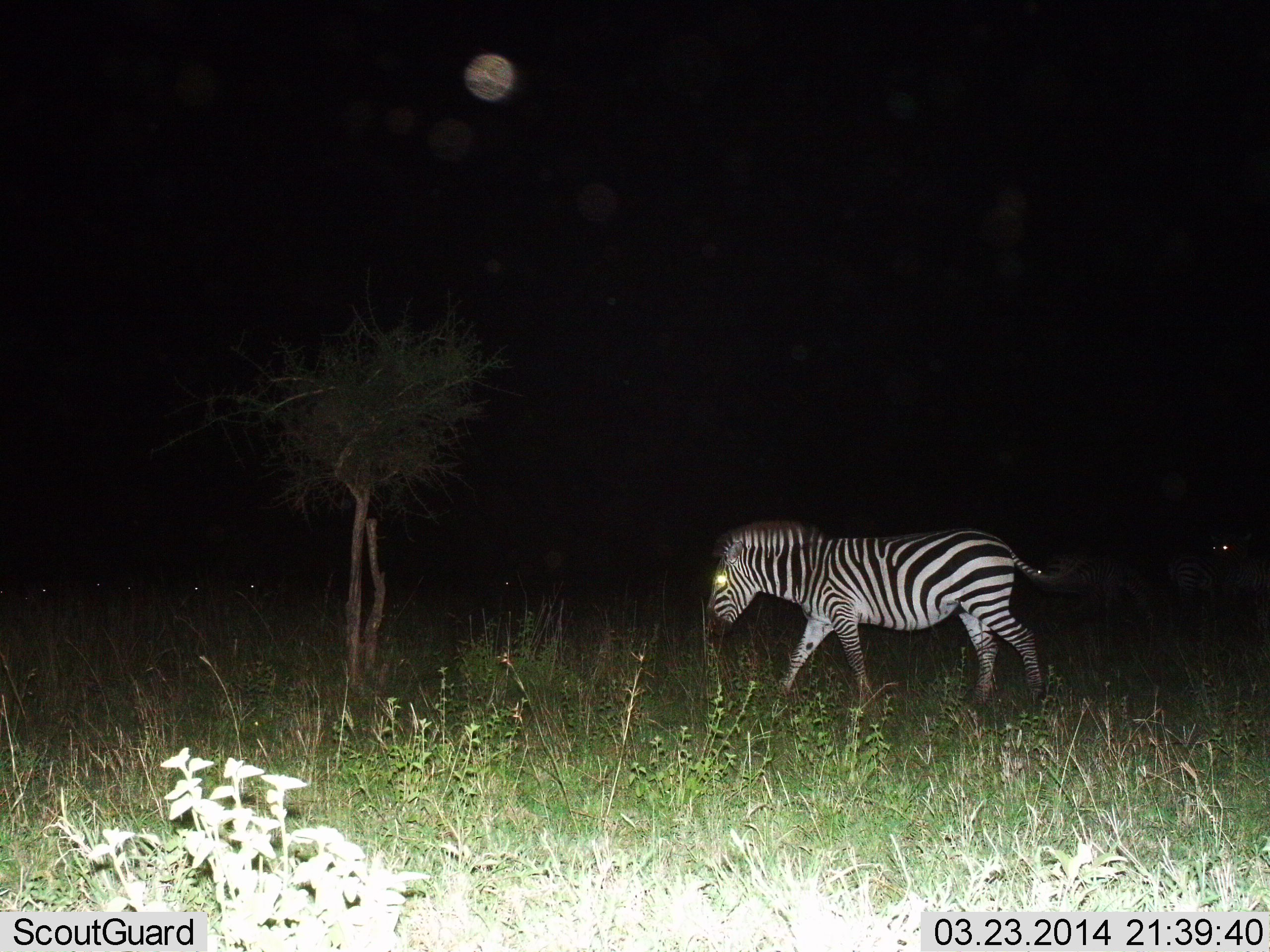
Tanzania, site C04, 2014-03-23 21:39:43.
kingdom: Animalia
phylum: Chordata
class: Mammalia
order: Perissodactyla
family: Equidae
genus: Equus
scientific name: Equus quagga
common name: plains zebra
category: zebra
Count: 1.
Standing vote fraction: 20%.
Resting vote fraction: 0%.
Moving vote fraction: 90%.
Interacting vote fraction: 0%.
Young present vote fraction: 0%.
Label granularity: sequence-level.